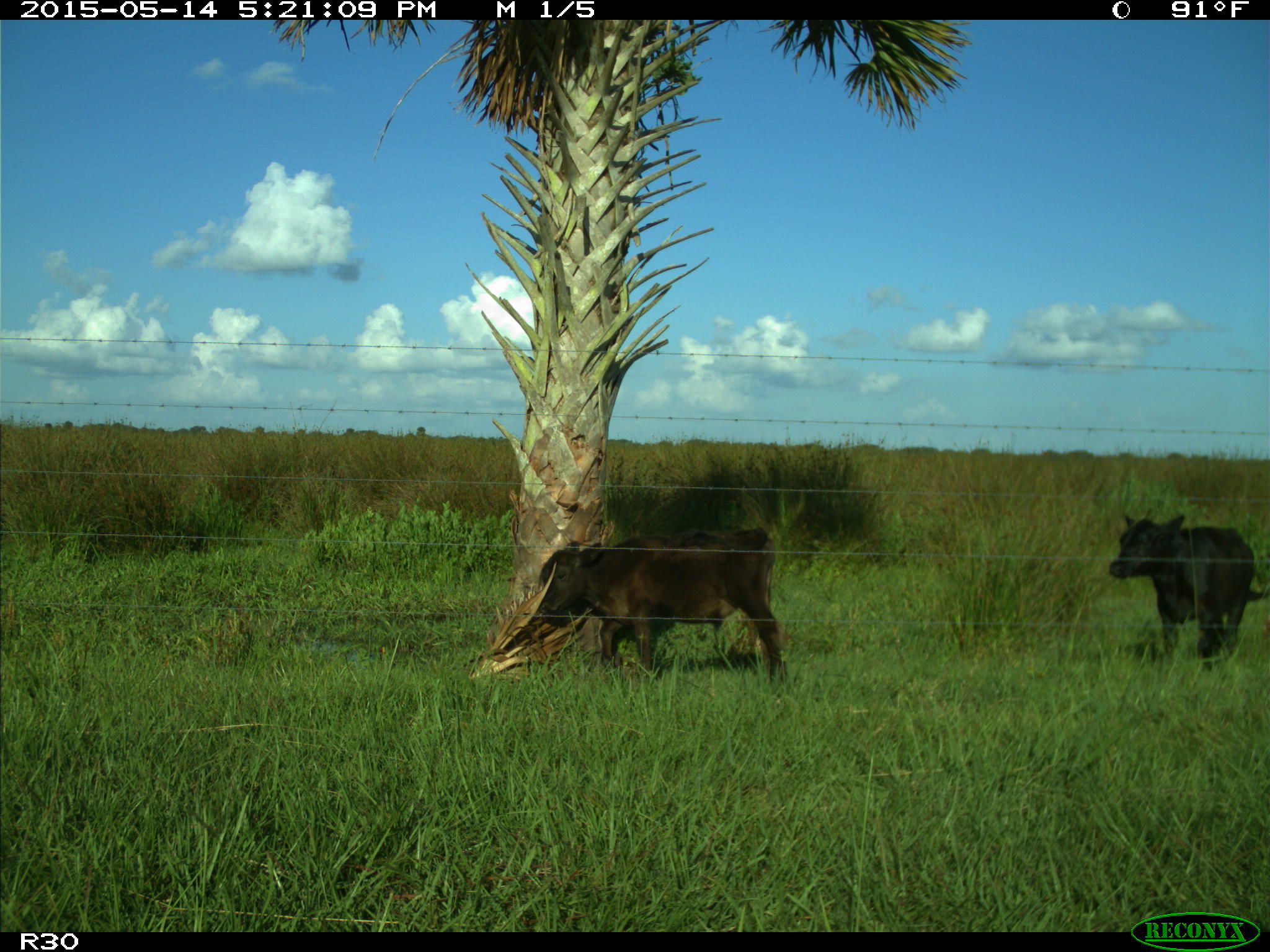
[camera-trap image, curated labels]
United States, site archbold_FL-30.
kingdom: Animalia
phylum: Chordata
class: Mammalia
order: Artiodactyla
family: Bovidae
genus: Bos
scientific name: Bos taurus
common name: domestic cow